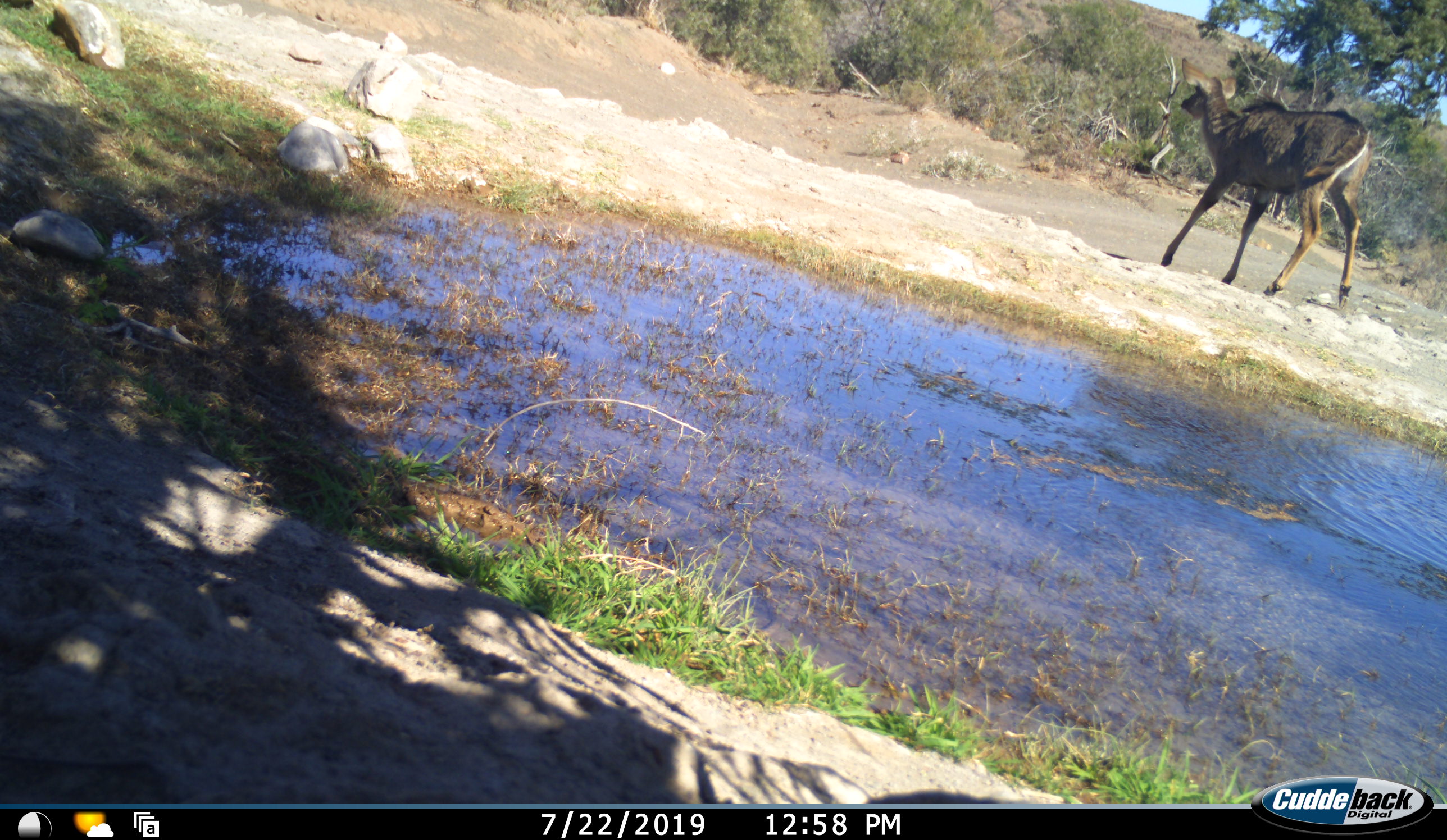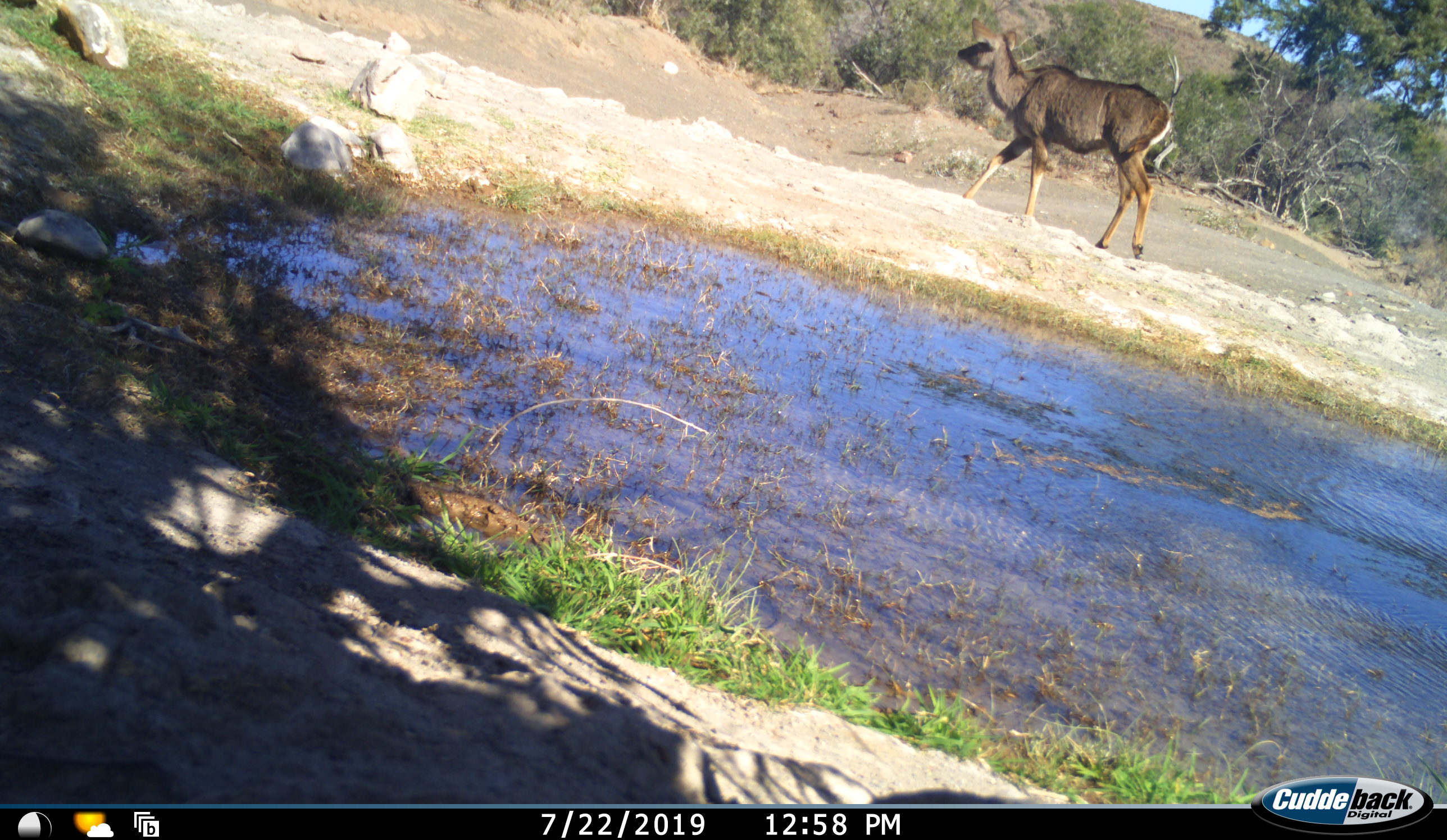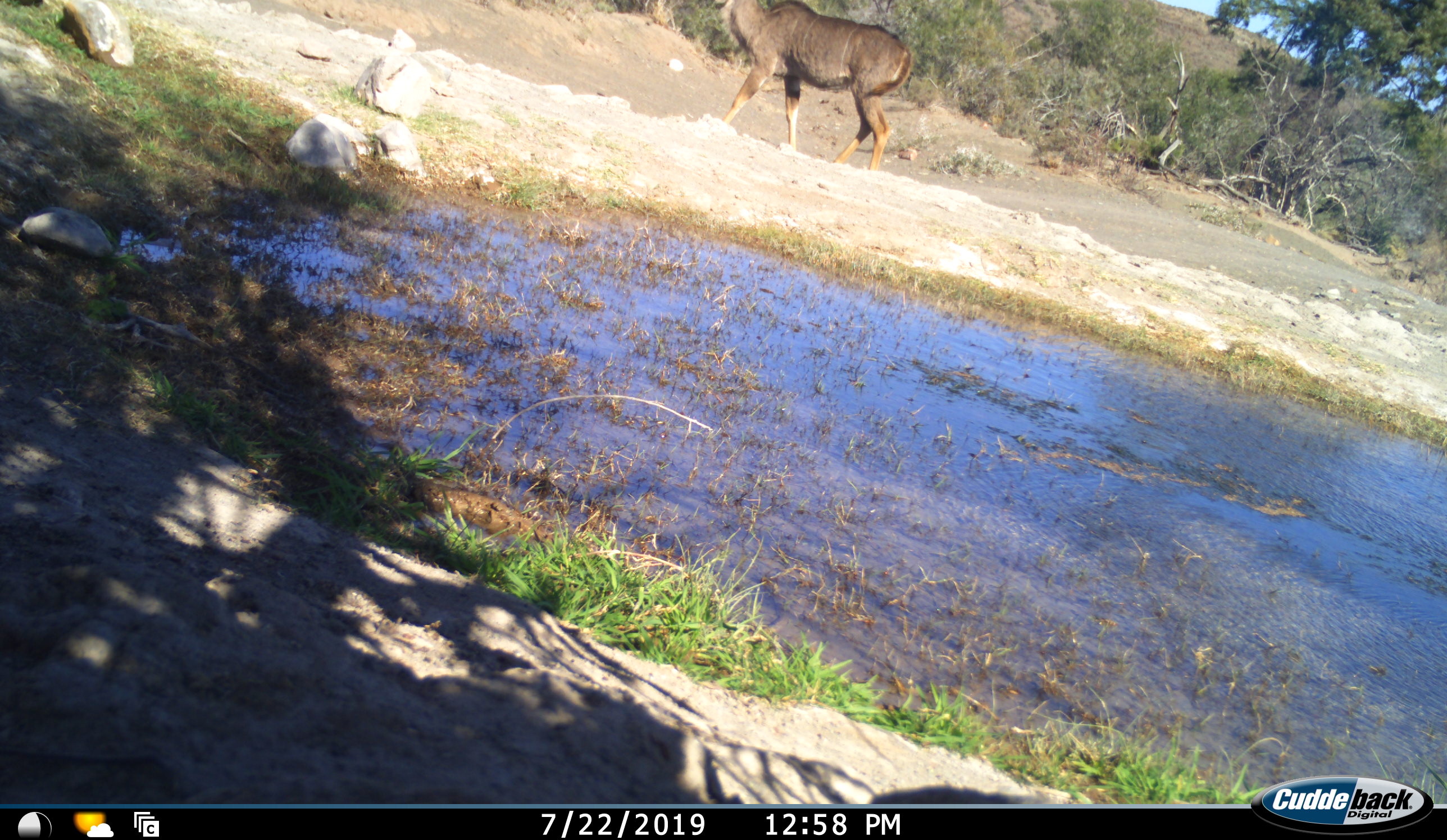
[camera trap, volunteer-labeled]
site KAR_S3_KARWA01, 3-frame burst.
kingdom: Animalia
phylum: Chordata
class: Mammalia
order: Artiodactyla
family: Bovidae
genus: Tragelaphus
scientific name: Tragelaphus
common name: kudu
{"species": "kudu (Tragelaphus)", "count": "1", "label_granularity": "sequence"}